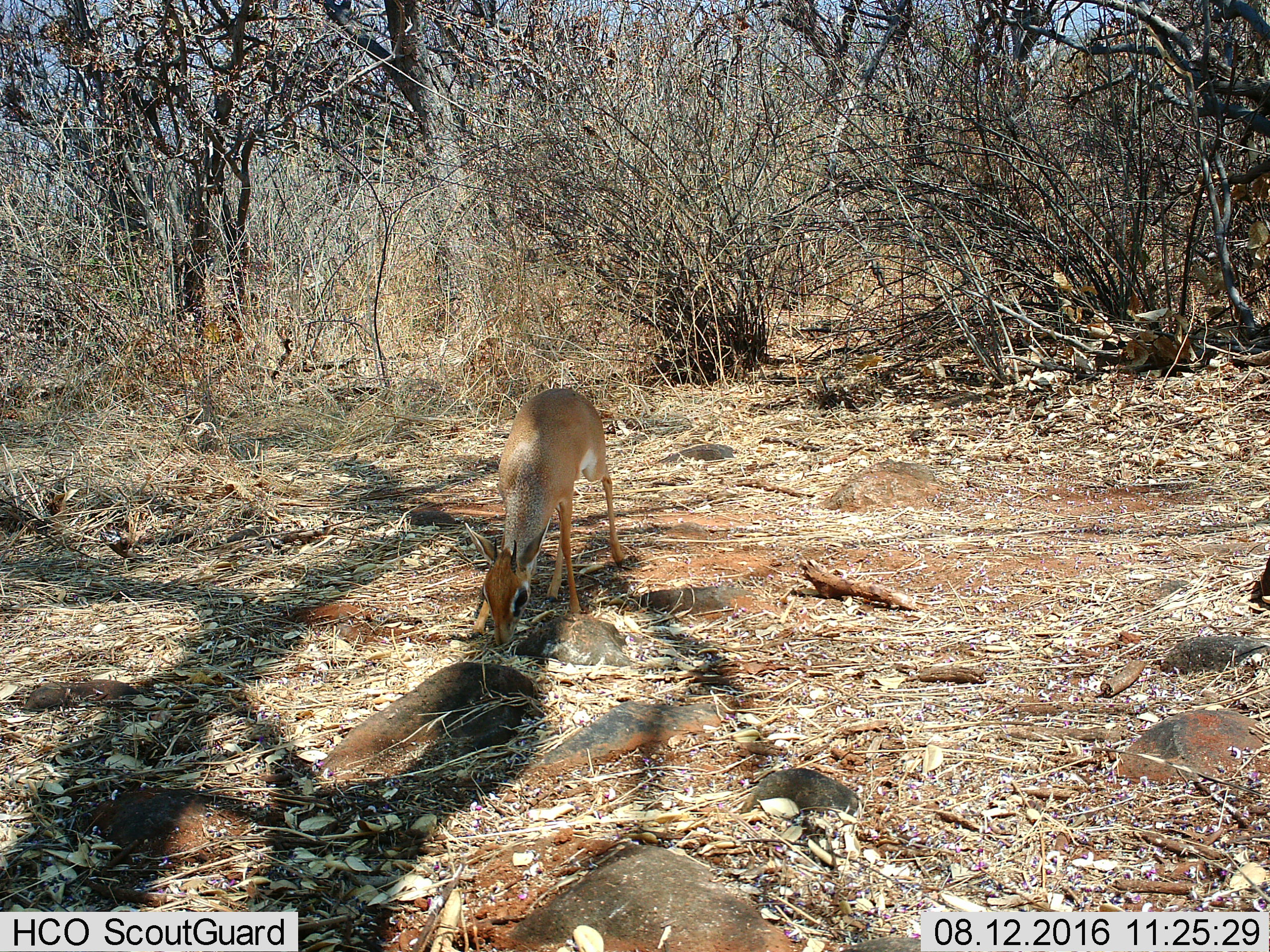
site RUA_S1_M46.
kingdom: Animalia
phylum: Chordata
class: Mammalia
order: Artiodactyla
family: Bovidae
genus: Madoqua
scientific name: Madoqua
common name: dik-dik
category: dikdik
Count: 1.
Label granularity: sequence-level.